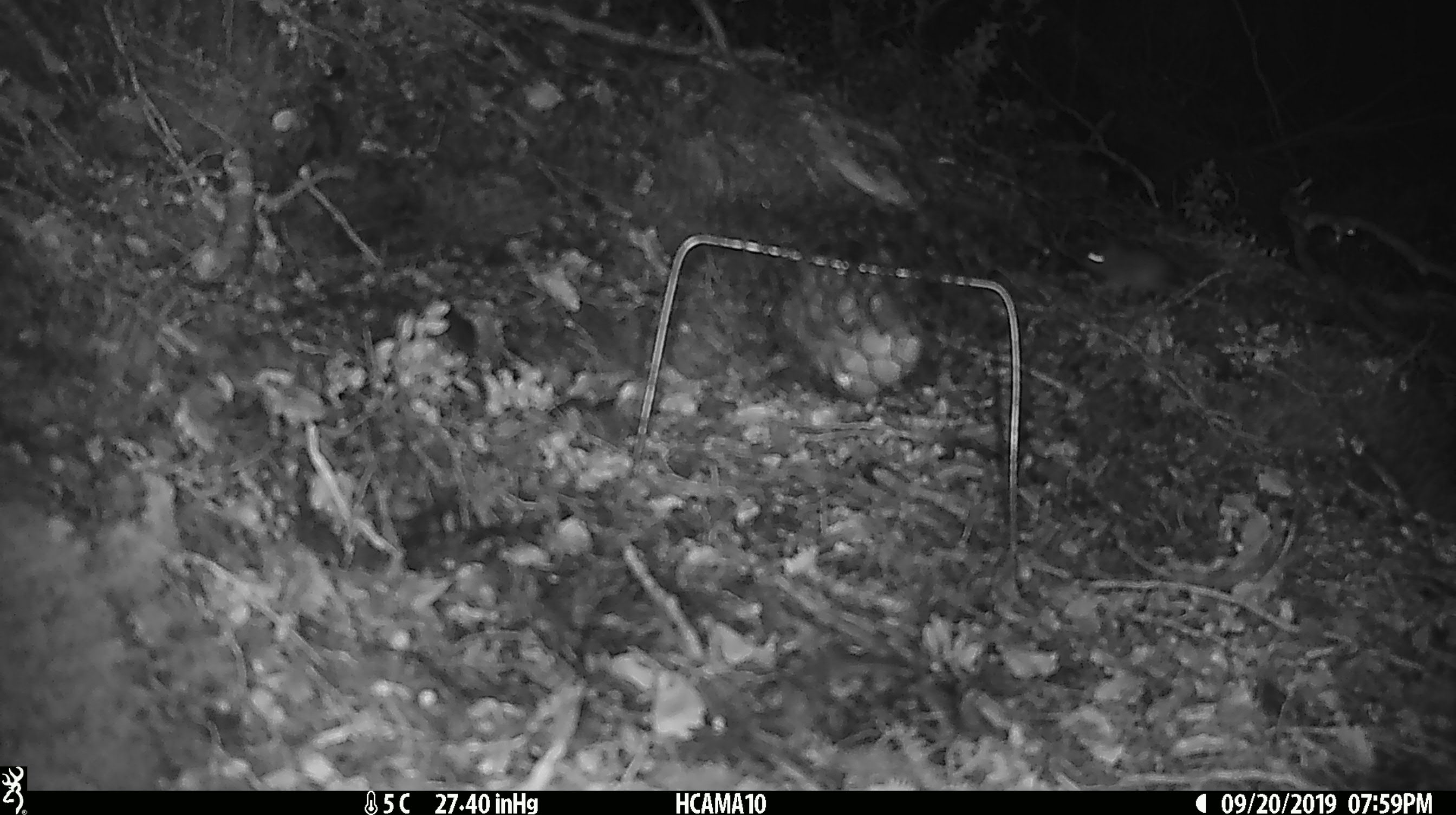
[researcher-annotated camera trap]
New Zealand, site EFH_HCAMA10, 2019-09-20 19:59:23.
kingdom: Animalia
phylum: Chordata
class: Mammalia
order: Rodentia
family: Muridae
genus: Mus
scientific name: Mus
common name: mouse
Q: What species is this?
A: Mouse (Mus).